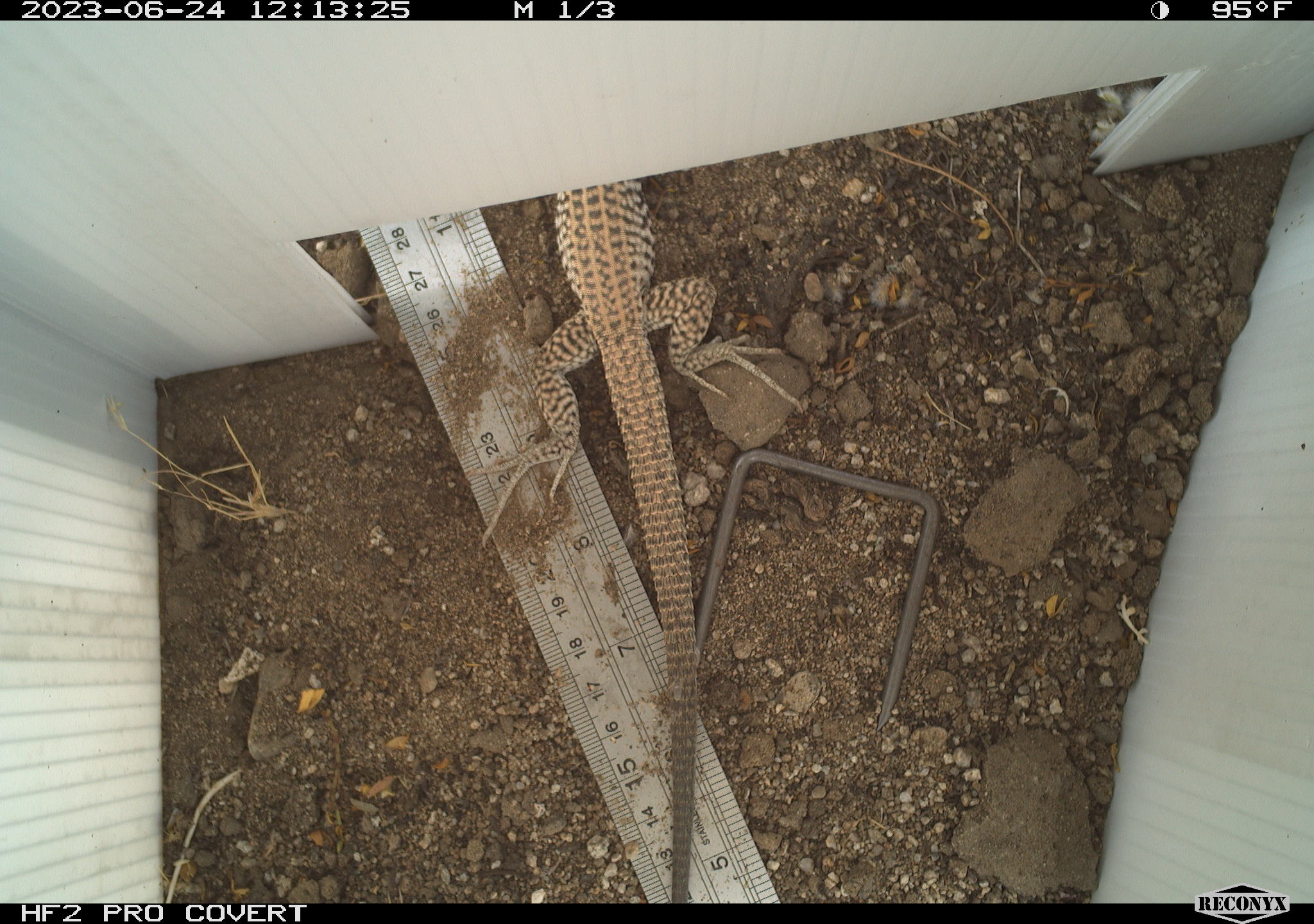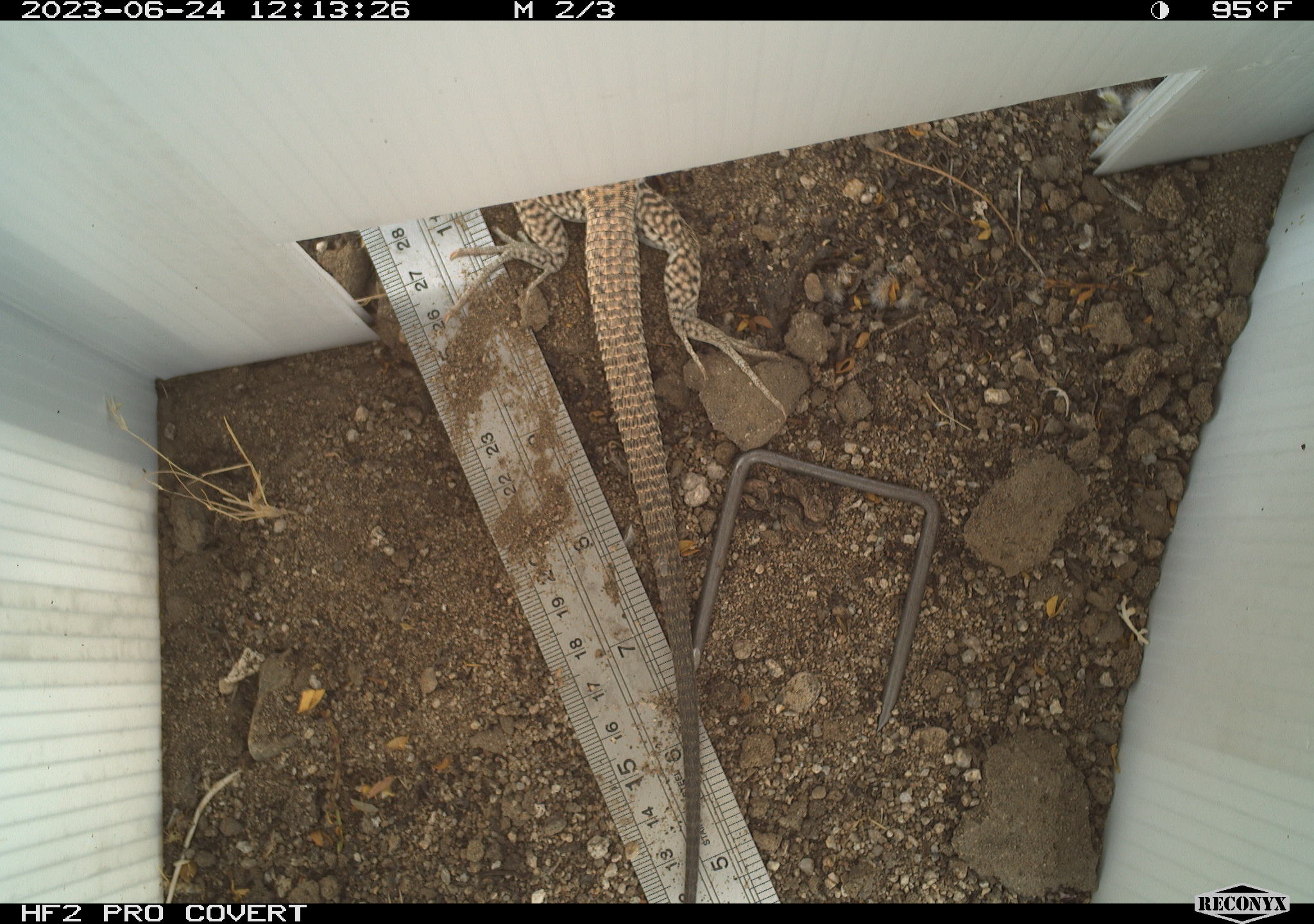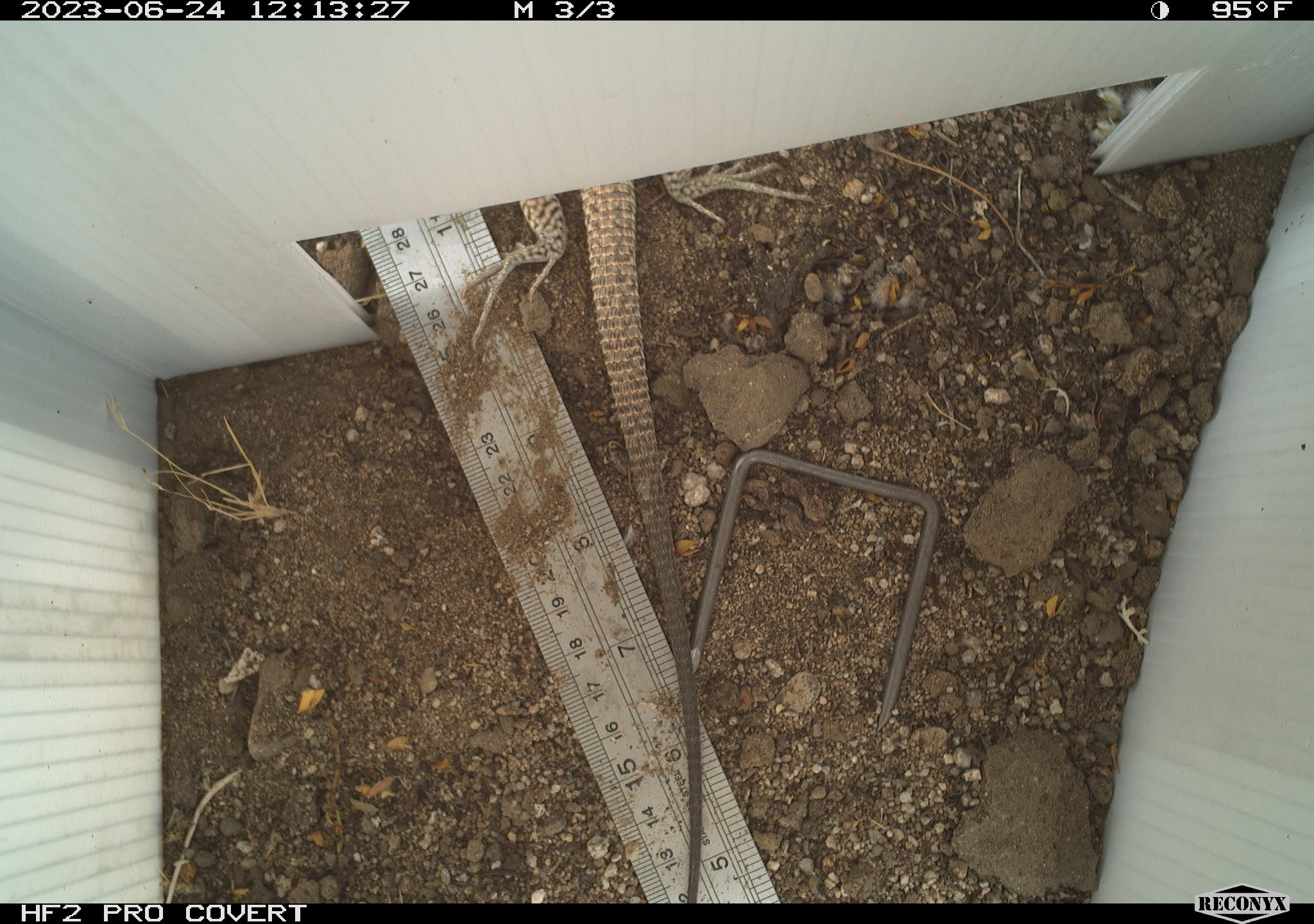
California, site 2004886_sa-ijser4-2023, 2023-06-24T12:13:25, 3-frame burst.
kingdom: Animalia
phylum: Chordata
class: Reptilia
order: Squamata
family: Teiidae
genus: Aspidoscelis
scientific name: Aspidoscelis tigris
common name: western whiptail